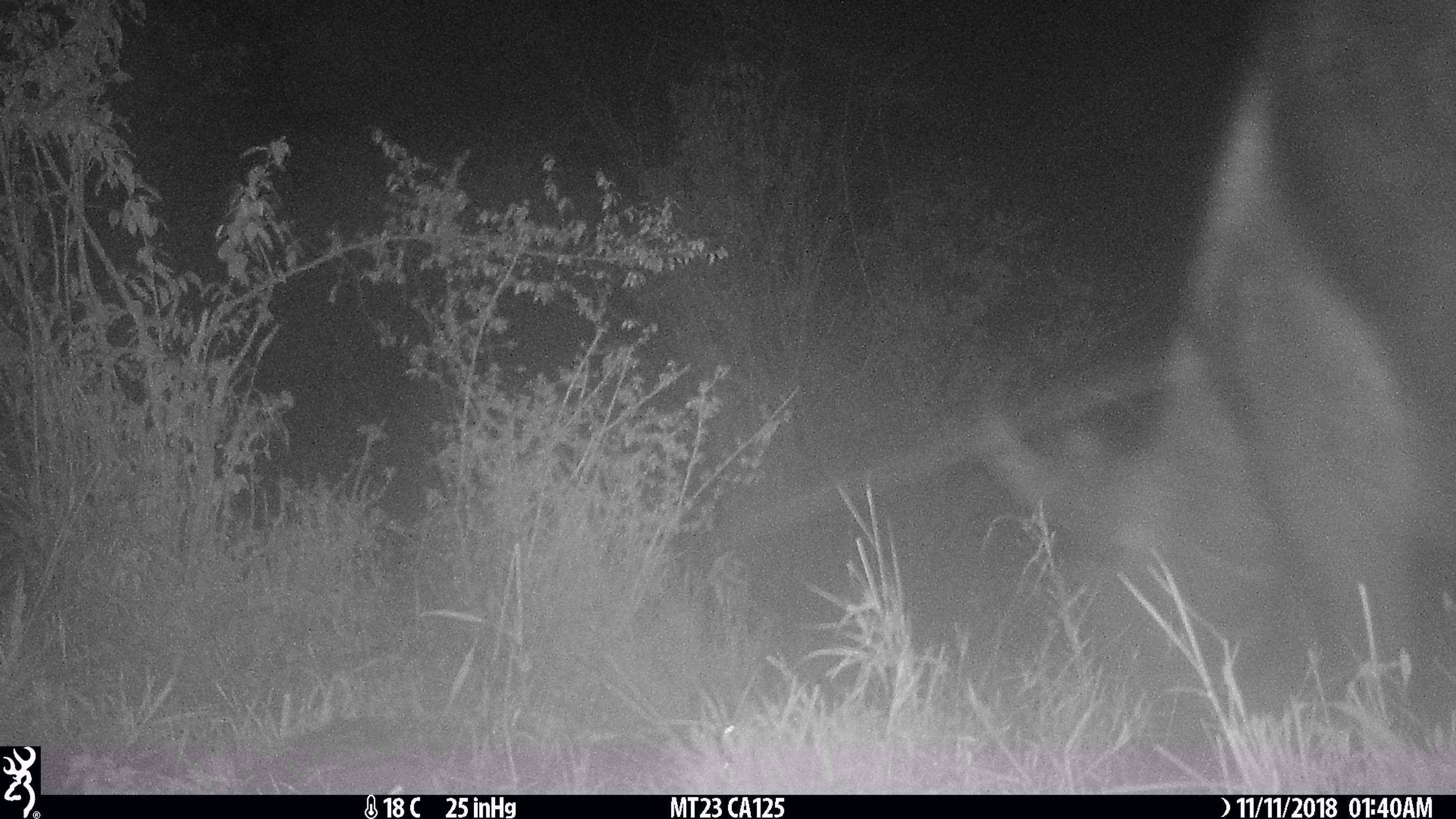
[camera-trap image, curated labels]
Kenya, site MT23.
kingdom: Animalia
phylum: Chordata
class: Mammalia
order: Artiodactyla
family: Bovidae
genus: Connochaetes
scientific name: Connochaetes taurinus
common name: blue wildebeest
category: wildebeest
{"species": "wildebeest (blue wildebeest) (Connochaetes taurinus)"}